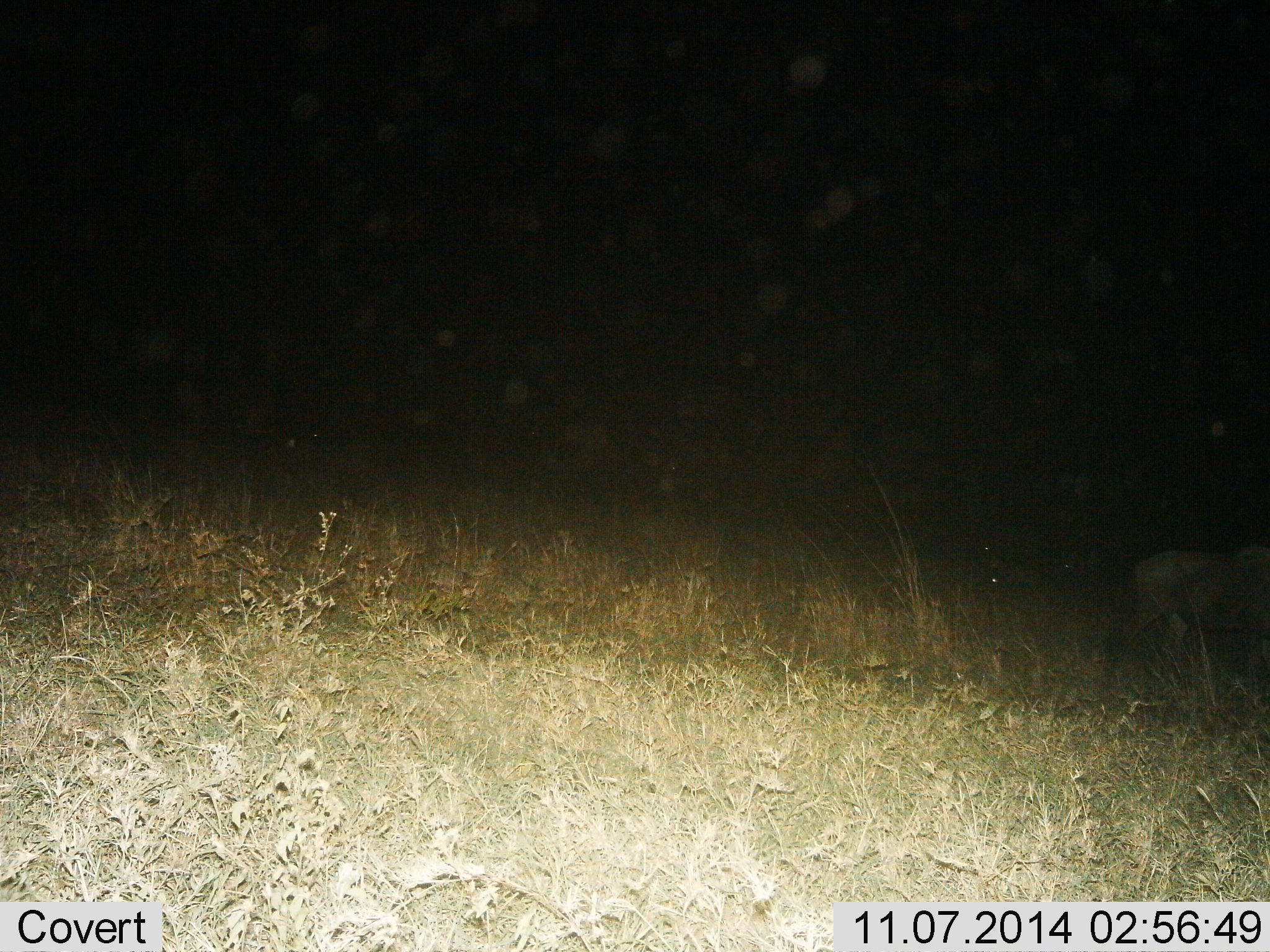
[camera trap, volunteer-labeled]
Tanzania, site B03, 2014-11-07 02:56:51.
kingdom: Animalia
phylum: Chordata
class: Mammalia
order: Artiodactyla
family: Bovidae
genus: Connochaetes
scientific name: Connochaetes taurinus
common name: blue wildebeest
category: wildebeest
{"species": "wildebeest (blue wildebeest) (Connochaetes taurinus)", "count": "1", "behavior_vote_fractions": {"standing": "22%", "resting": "0%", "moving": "78%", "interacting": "0%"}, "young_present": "0%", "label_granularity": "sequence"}